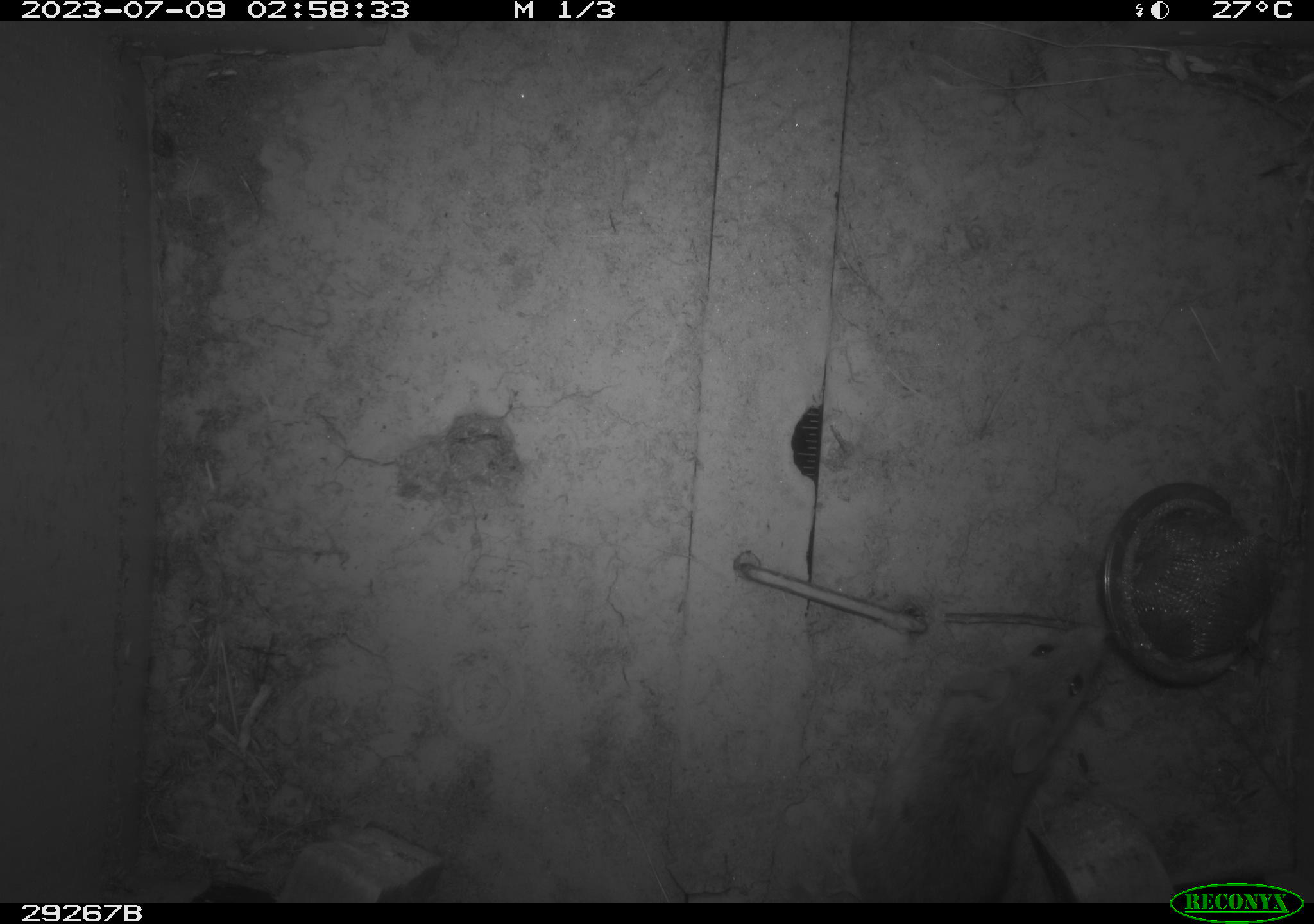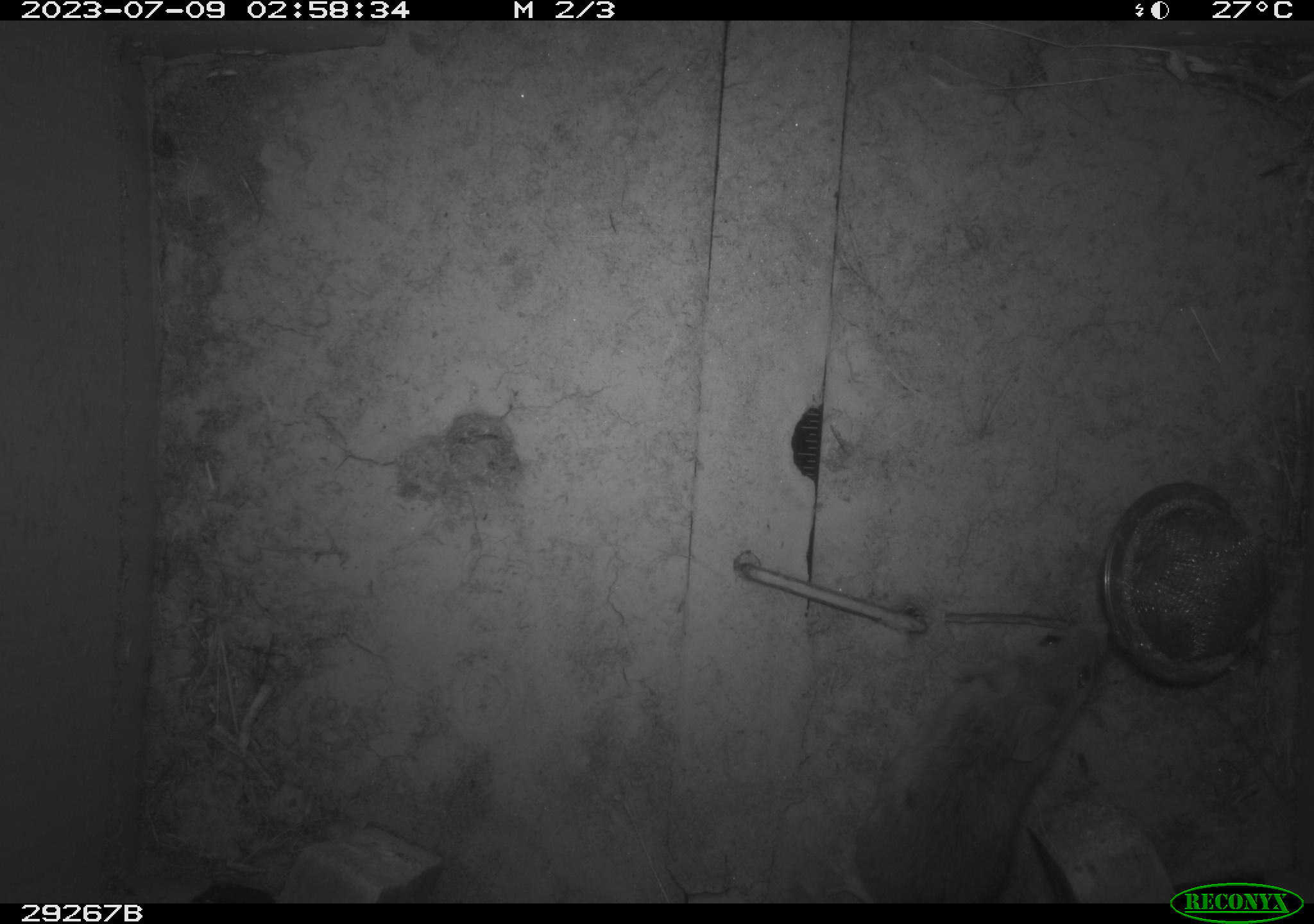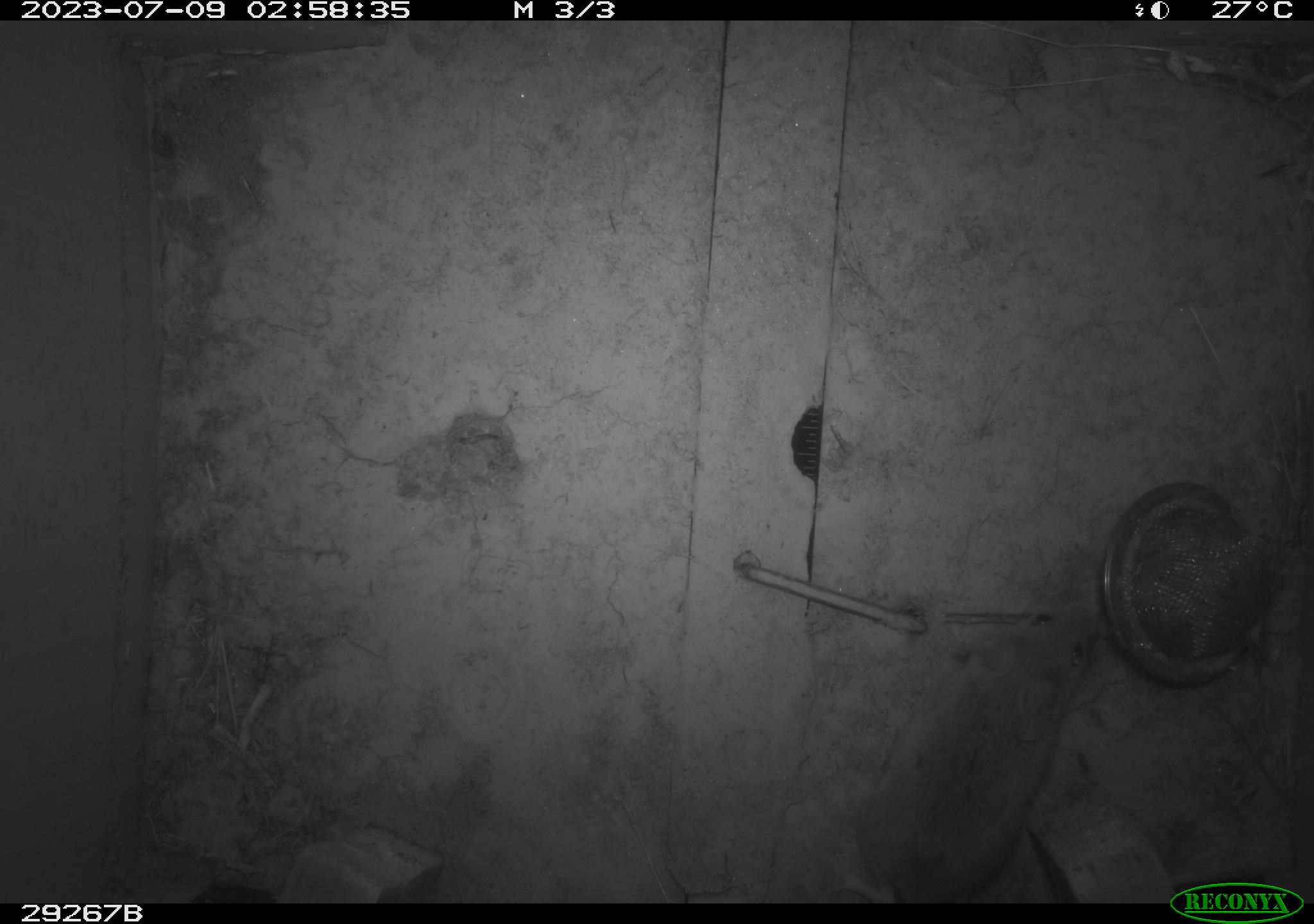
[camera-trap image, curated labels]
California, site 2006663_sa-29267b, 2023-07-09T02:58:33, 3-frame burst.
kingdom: Animalia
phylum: Chordata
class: Mammalia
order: Rodentia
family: Cricetidae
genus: Peromyscus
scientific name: Peromyscus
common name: deer mice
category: peromyscus species